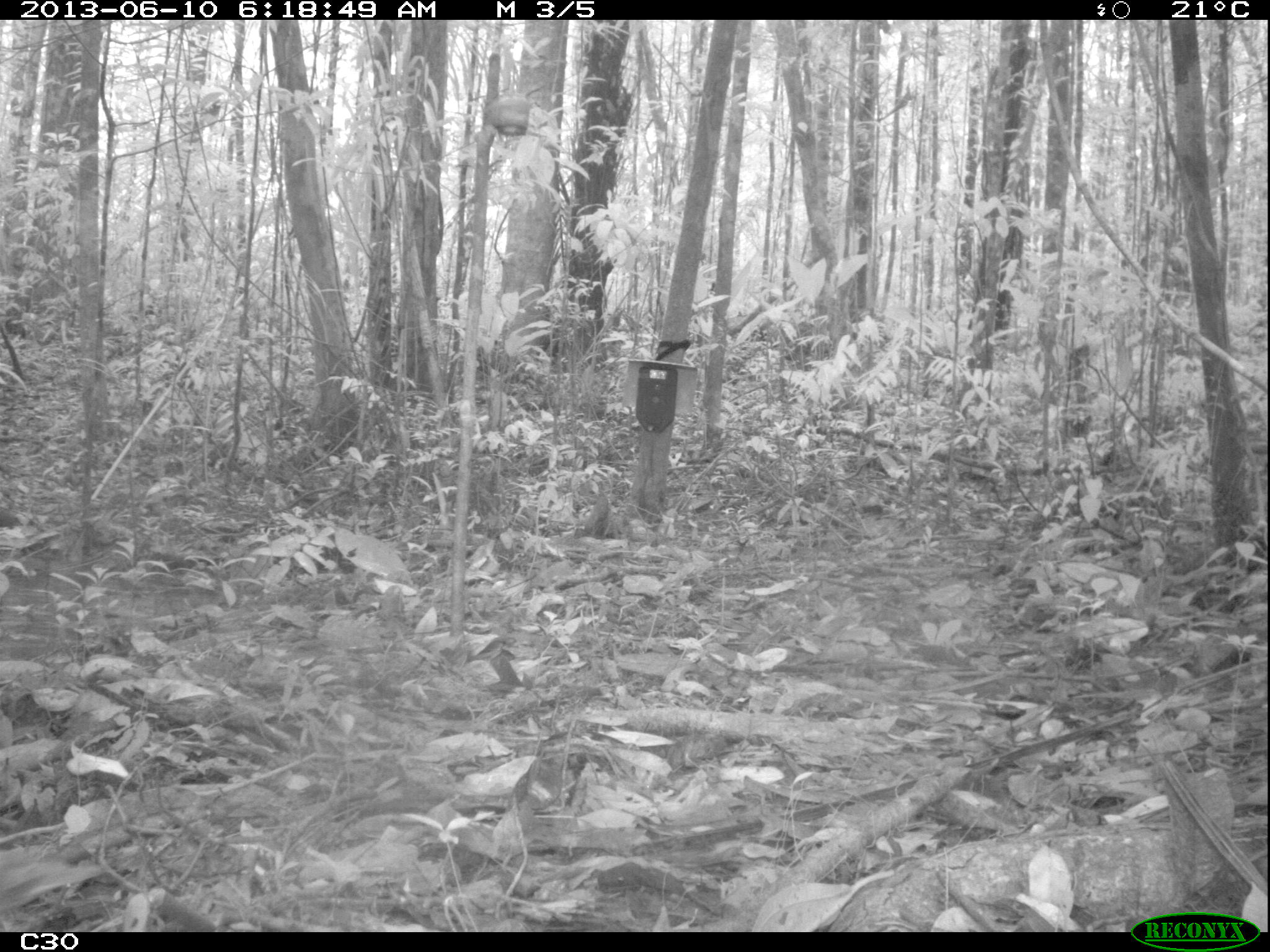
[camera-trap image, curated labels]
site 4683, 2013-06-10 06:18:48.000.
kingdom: Animalia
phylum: Chordata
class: Aves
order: Columbiformes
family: Columbidae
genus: Leptotila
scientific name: Leptotila rufaxilla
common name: gray-fronted dove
Leptotila rufaxilla (gray-fronted dove), count 1, age adult.